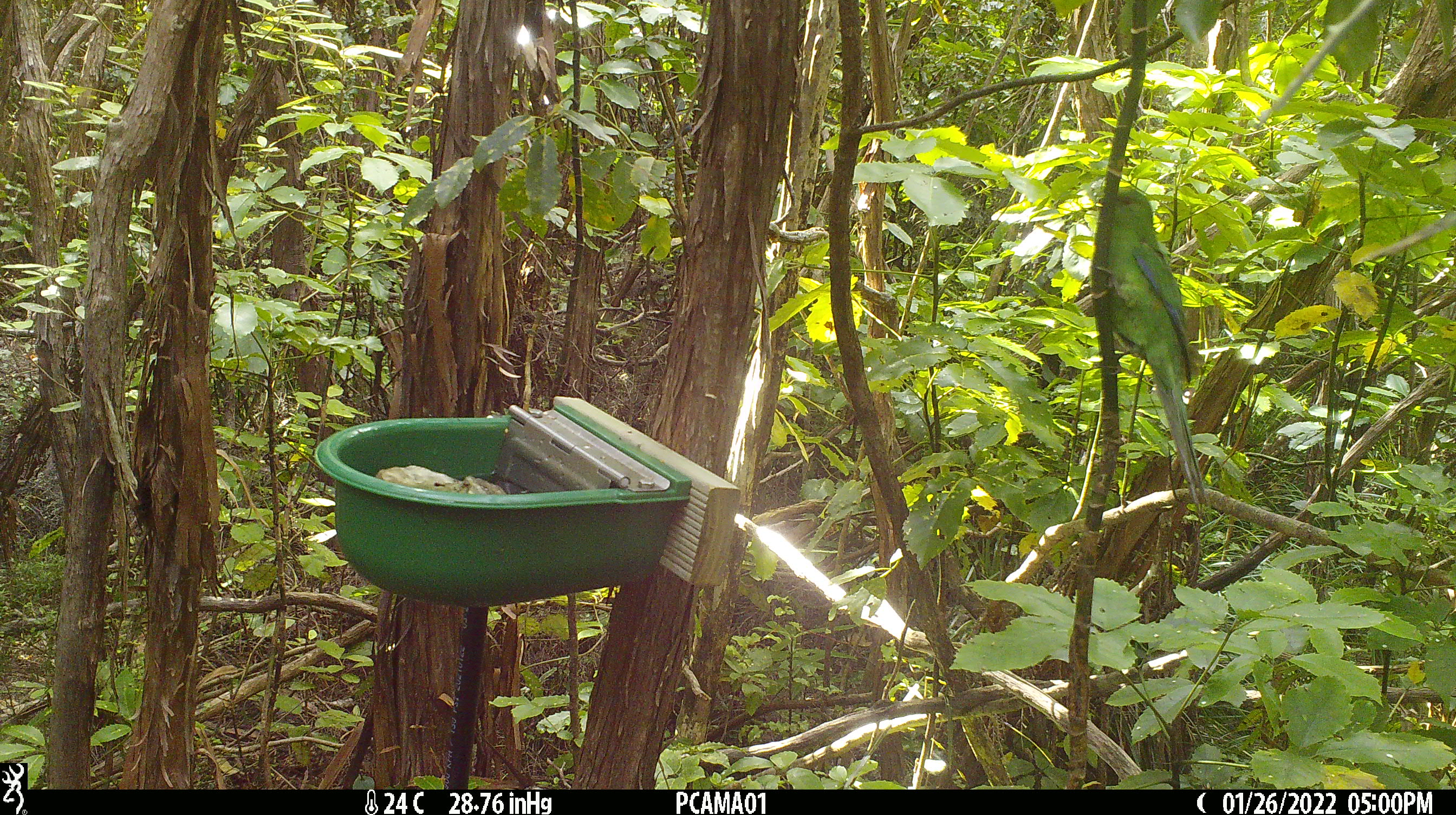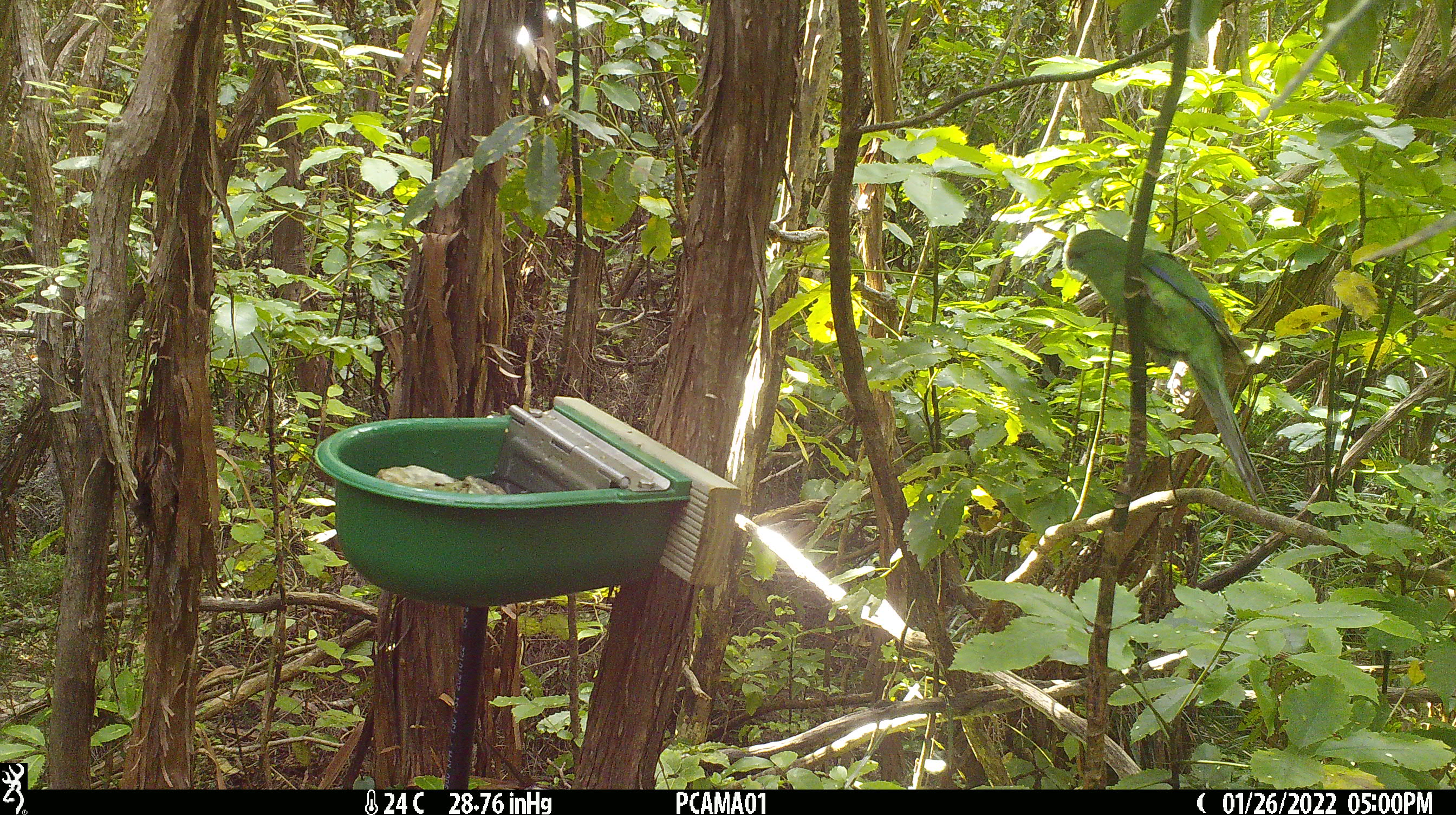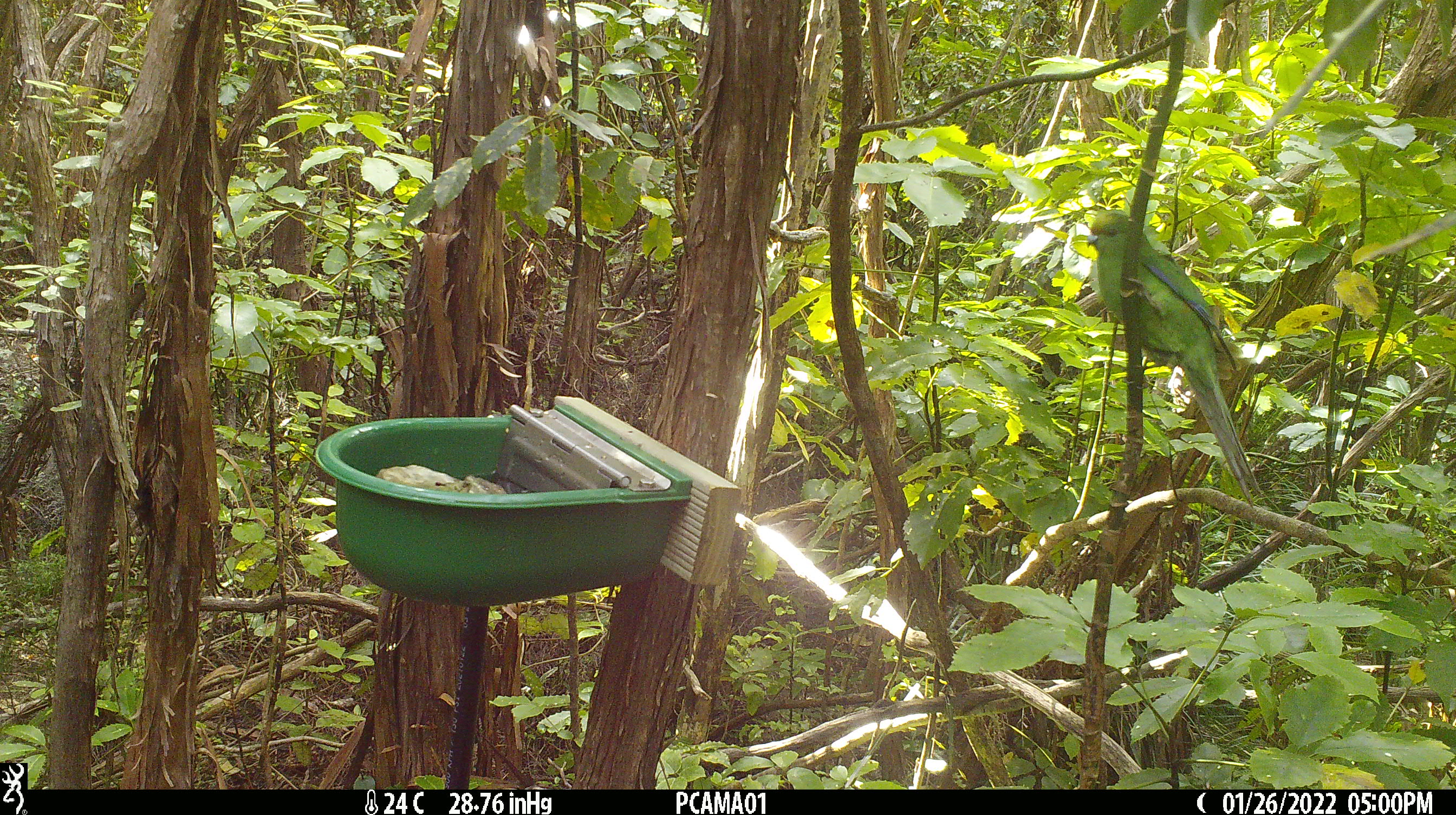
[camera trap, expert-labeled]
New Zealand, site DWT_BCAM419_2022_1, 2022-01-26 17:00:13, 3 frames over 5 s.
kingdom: Animalia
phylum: Chordata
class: Aves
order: Psittaciformes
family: Psittaculidae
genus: Cyanoramphus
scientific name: Cyanoramphus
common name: parakeet